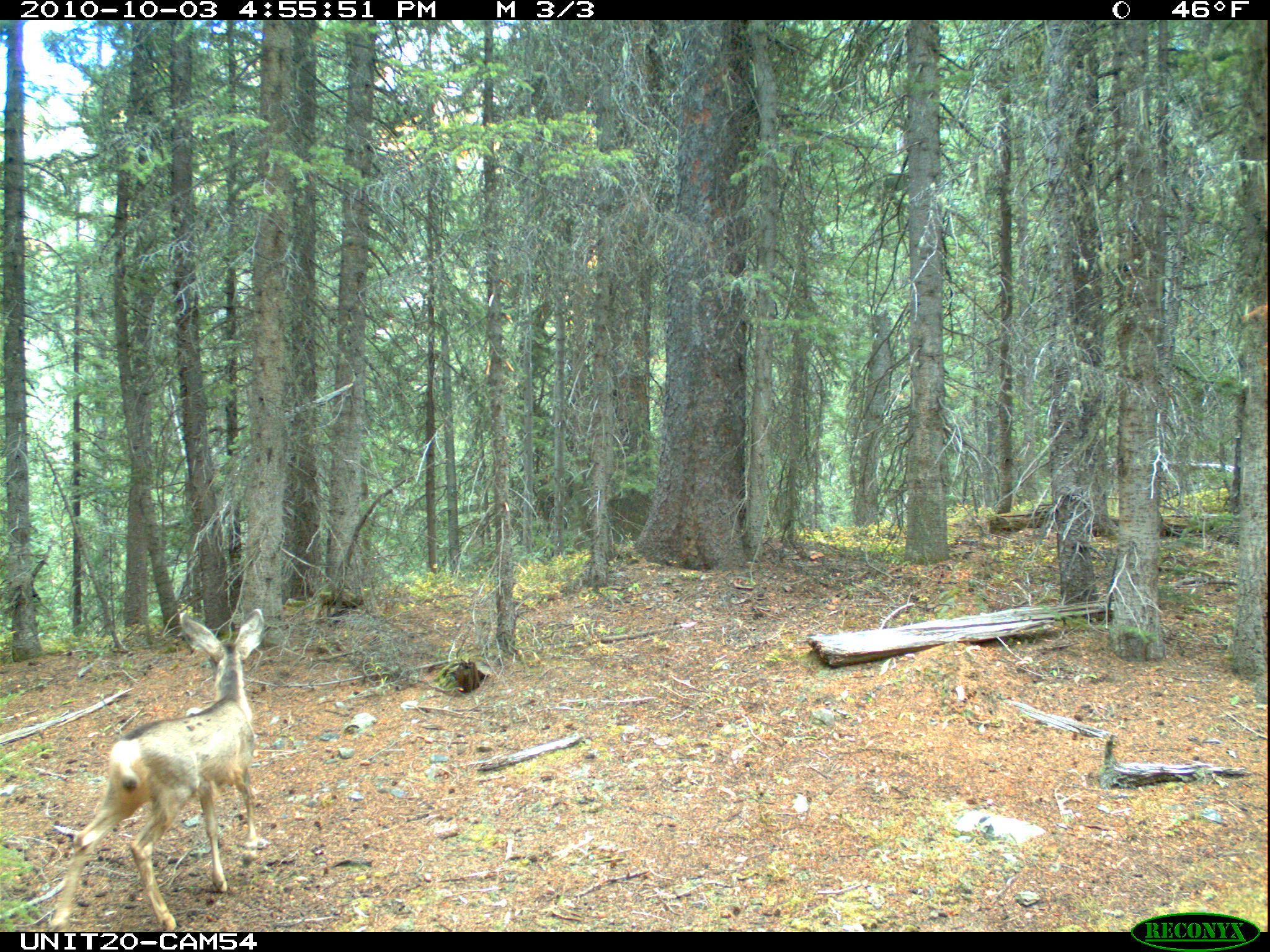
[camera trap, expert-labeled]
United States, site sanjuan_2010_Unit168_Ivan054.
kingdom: Animalia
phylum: Chordata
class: Mammalia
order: Artiodactyla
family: Cervidae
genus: Odocoileus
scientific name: Odocoileus hemionus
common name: mule deer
Odocoileus hemionus (mule deer).